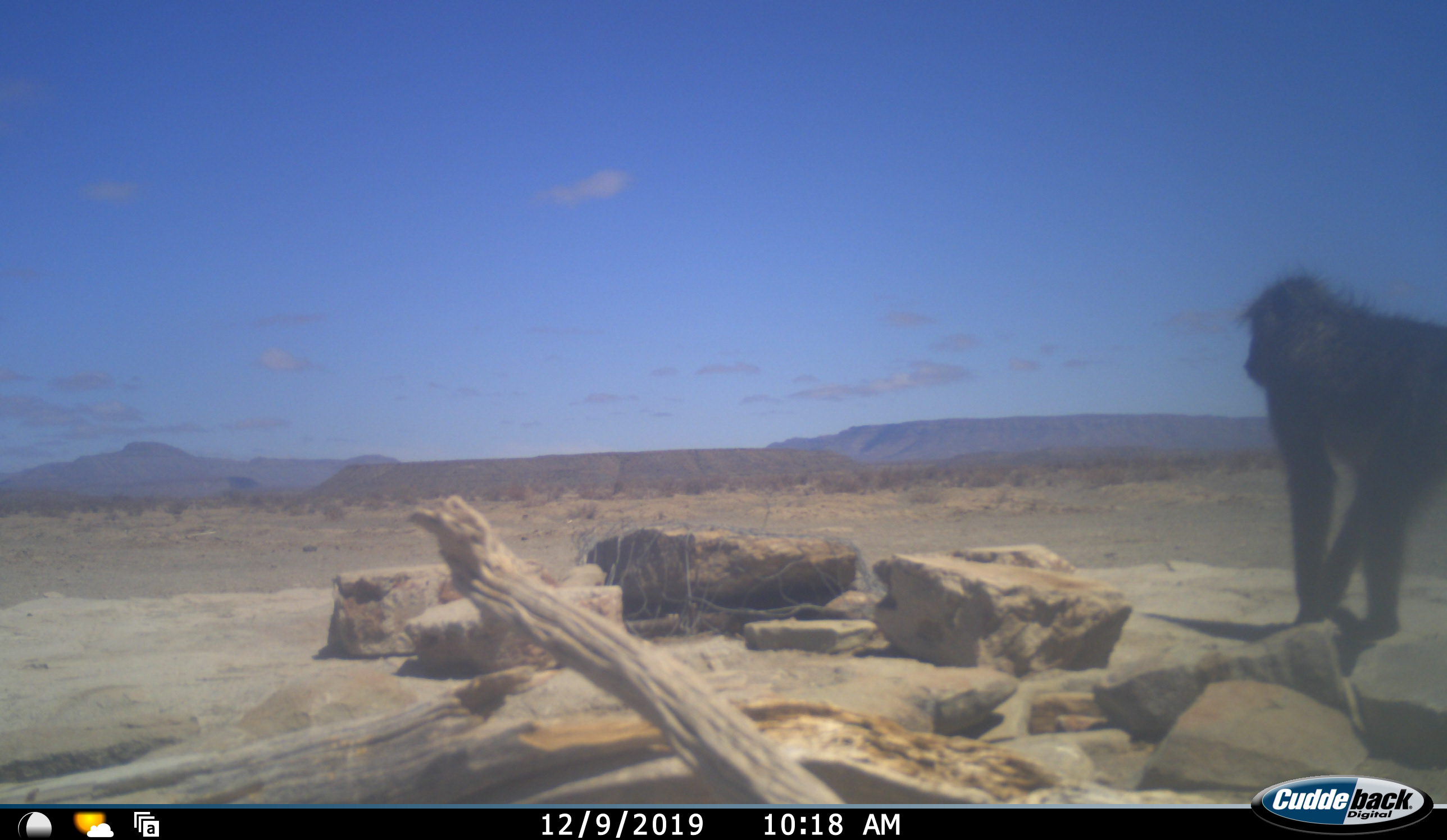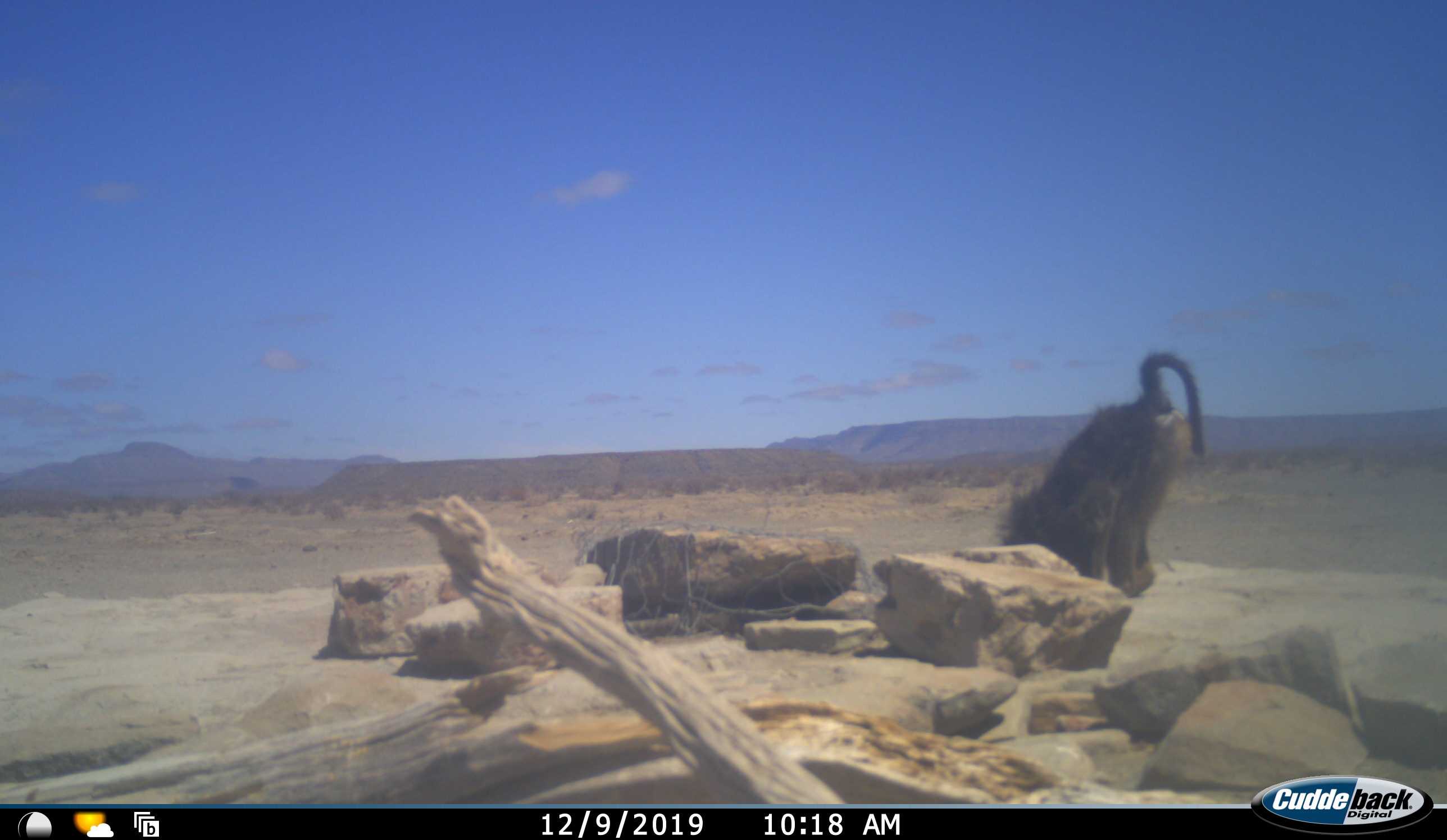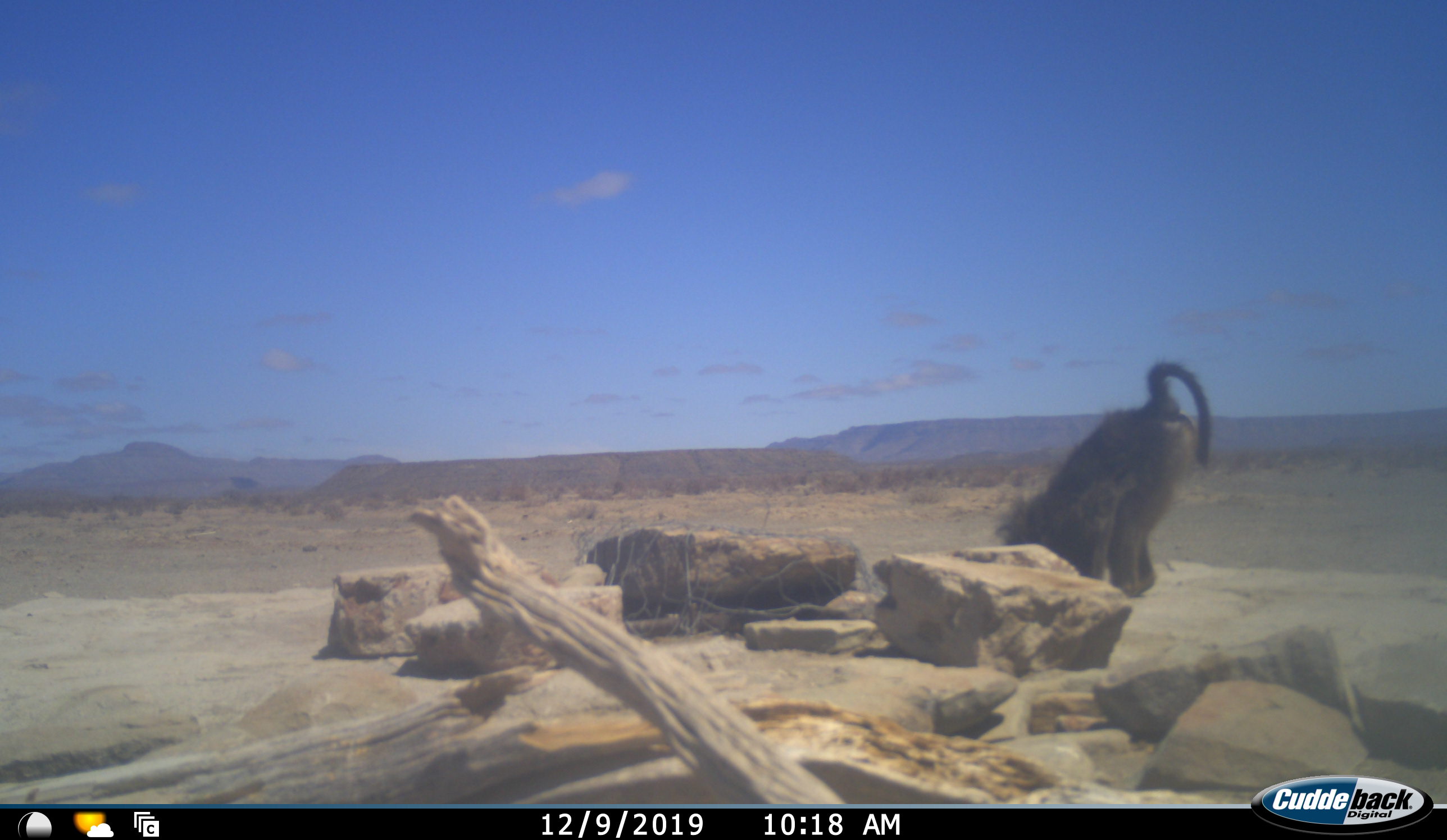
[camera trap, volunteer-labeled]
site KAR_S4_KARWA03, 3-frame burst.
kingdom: Animalia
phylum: Chordata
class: Mammalia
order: Primates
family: Cercopithecidae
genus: Papio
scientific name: Papio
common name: baboon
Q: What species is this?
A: Baboon (Papio).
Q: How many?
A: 1.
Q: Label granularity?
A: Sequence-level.